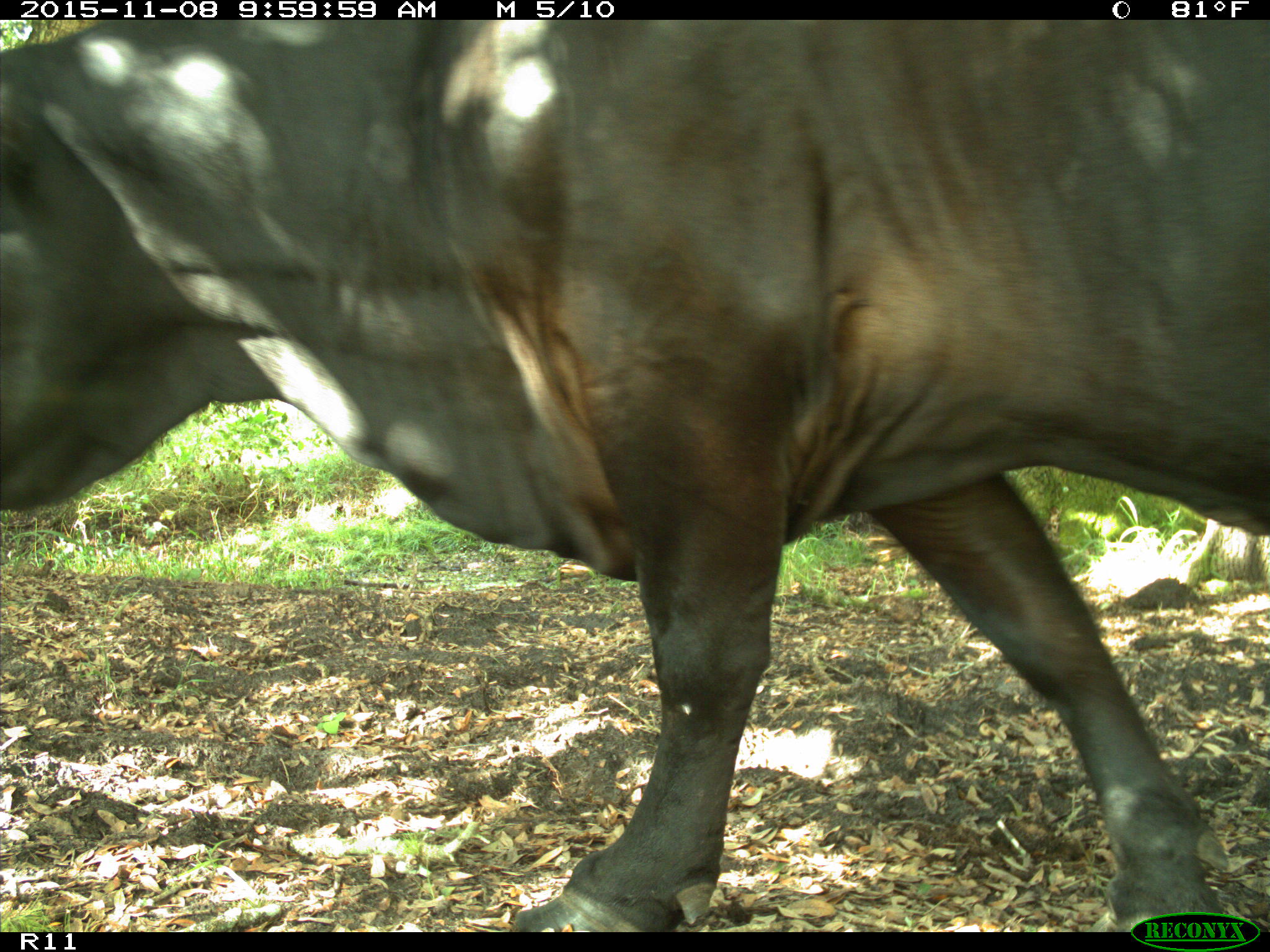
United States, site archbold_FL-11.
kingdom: Animalia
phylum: Chordata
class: Mammalia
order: Artiodactyla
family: Bovidae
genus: Bos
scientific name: Bos taurus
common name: domestic cow